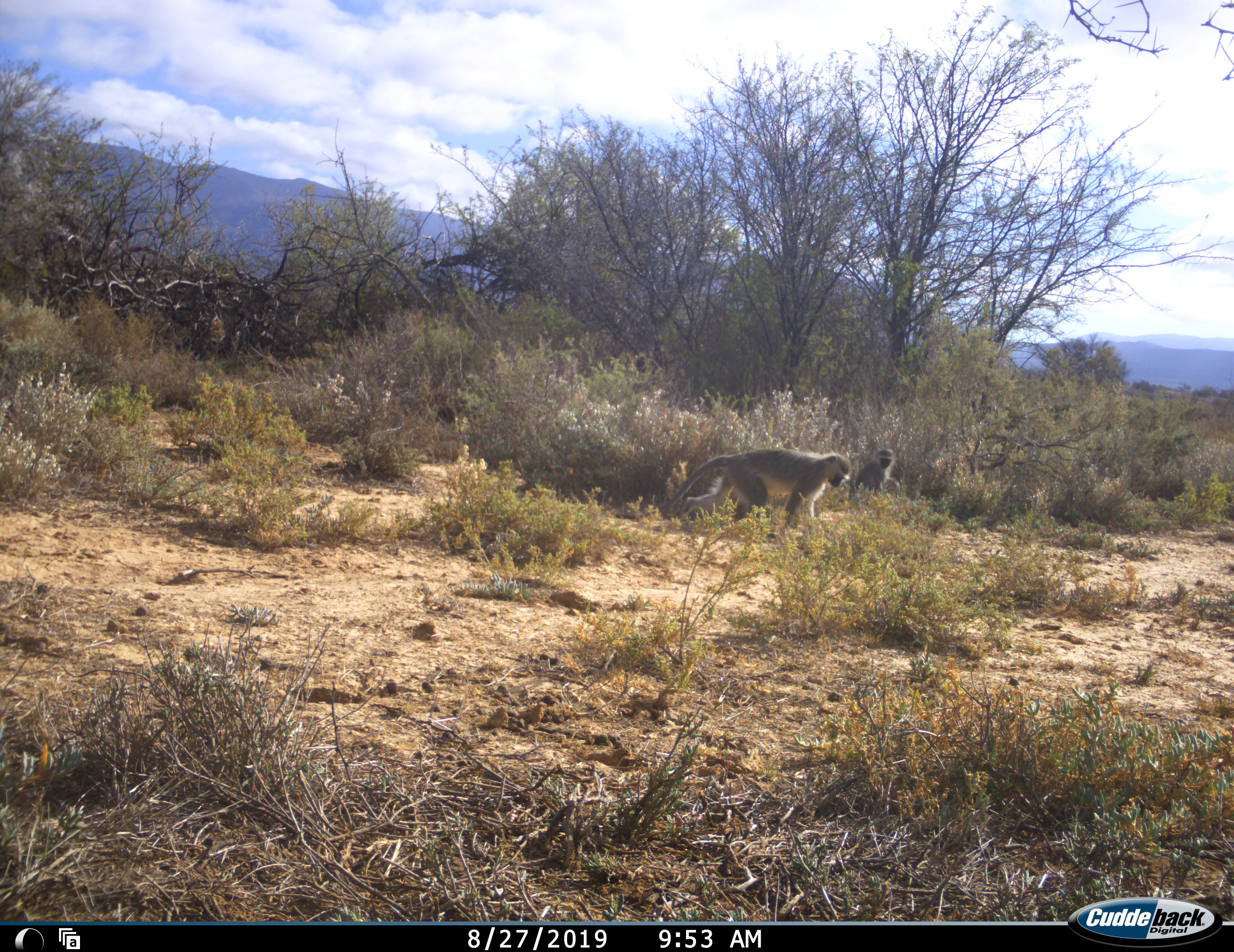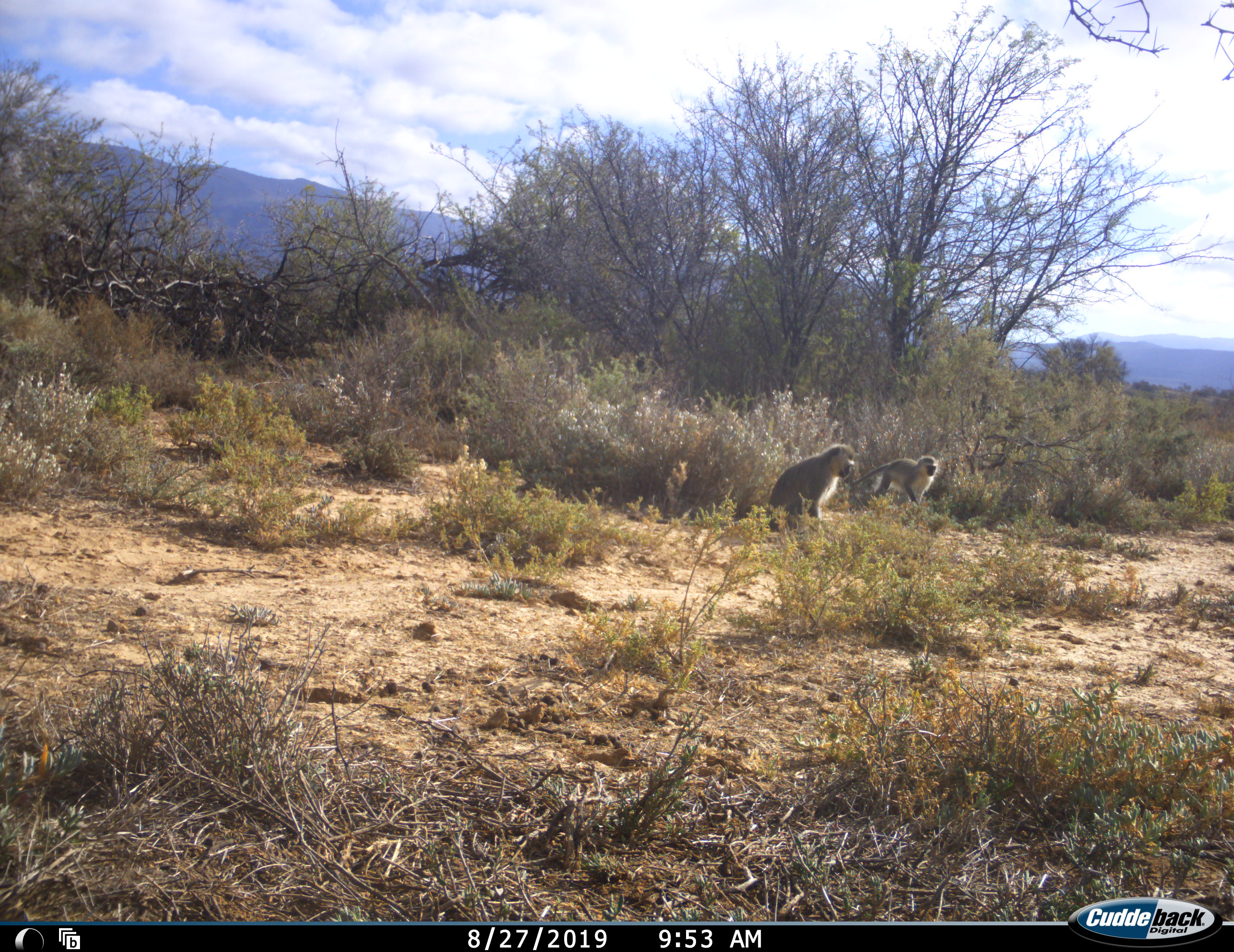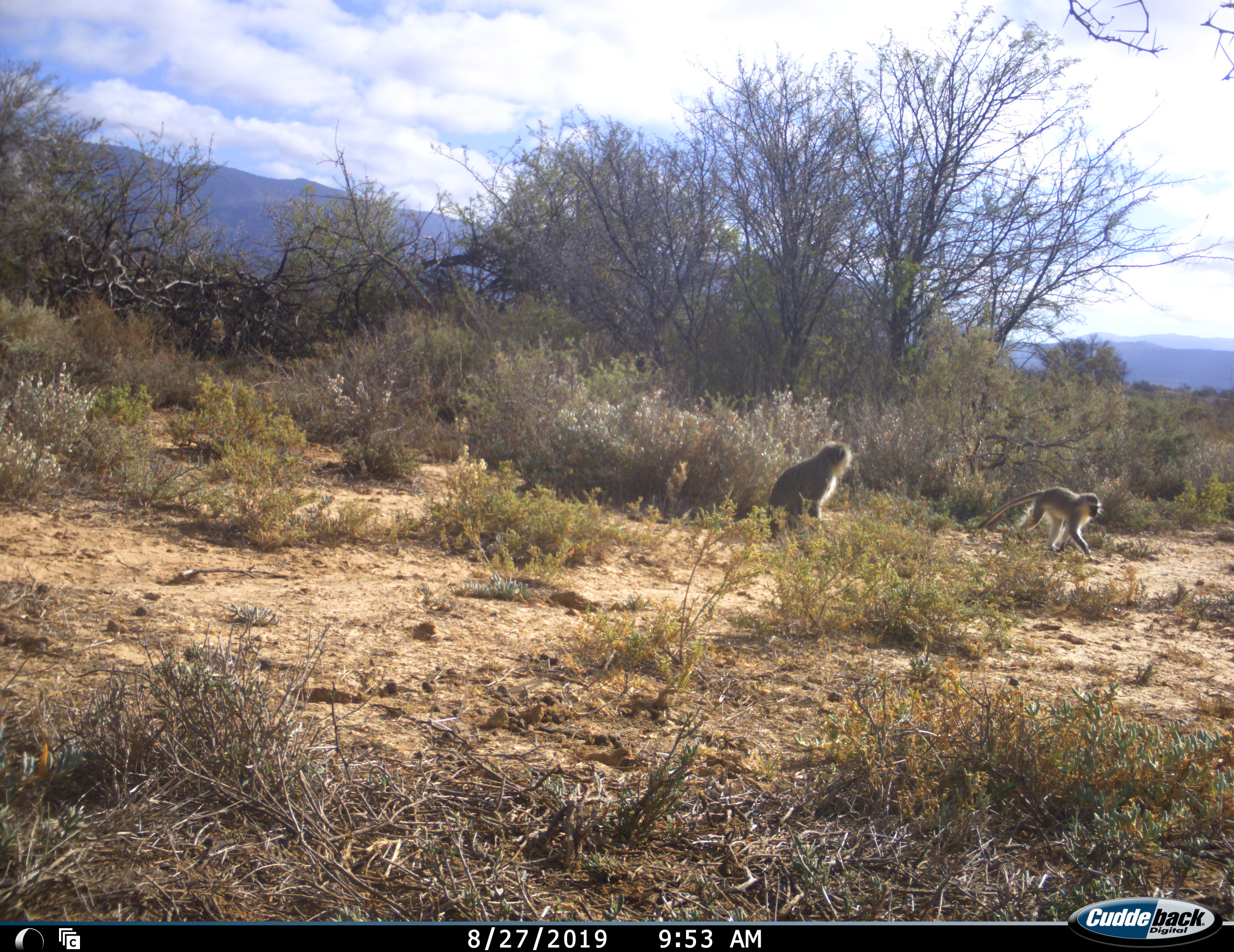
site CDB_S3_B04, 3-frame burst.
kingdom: Animalia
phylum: Chordata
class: Mammalia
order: Primates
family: Cercopithecidae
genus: Chlorocebus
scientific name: Chlorocebus pygerythrus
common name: vervet monkey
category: monkeyvervet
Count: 3.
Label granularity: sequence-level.